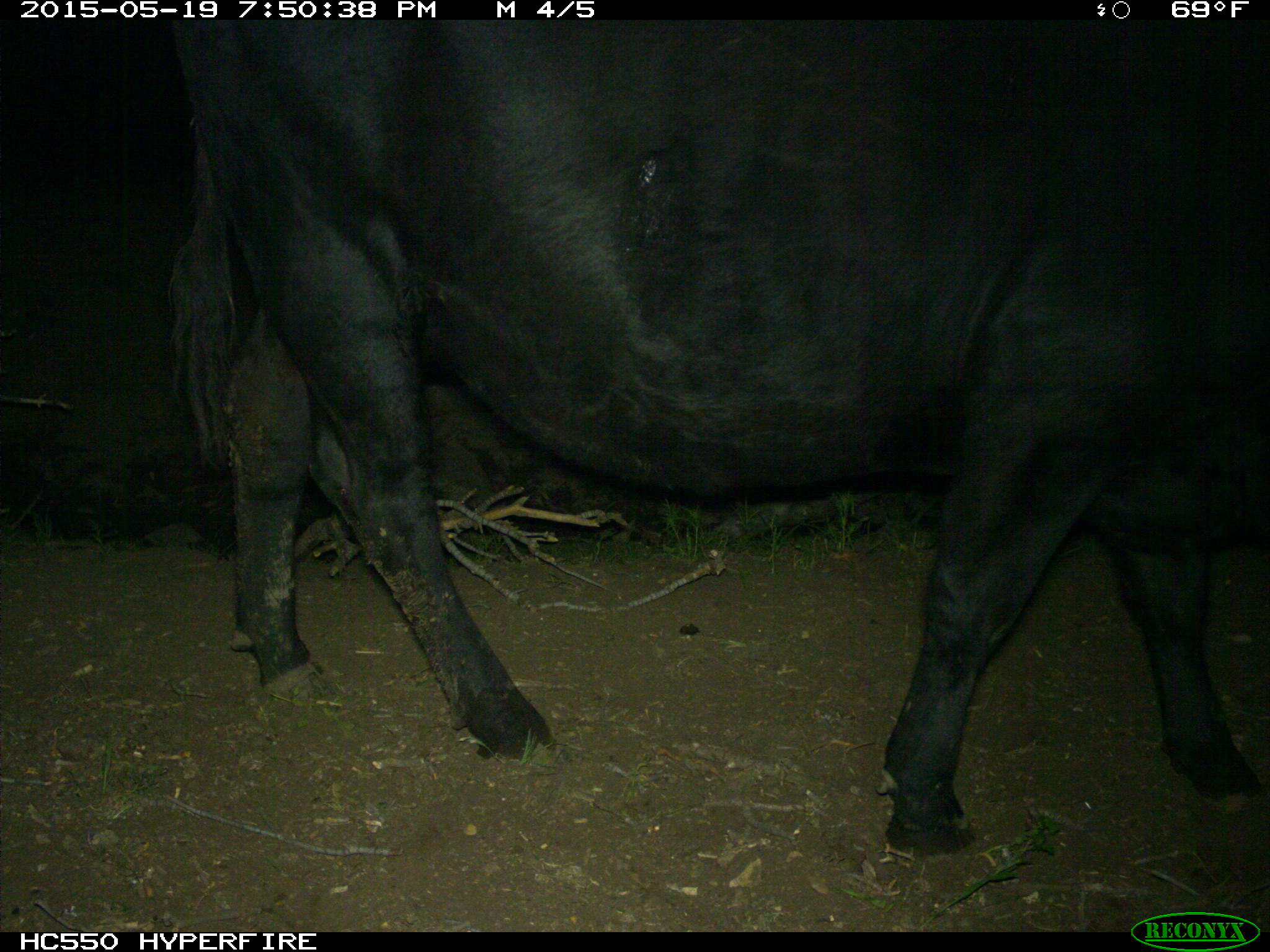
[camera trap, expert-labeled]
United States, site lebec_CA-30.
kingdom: Animalia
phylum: Chordata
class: Mammalia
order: Artiodactyla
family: Bovidae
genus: Bos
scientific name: Bos taurus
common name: domestic cow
Bos taurus (domestic cow).